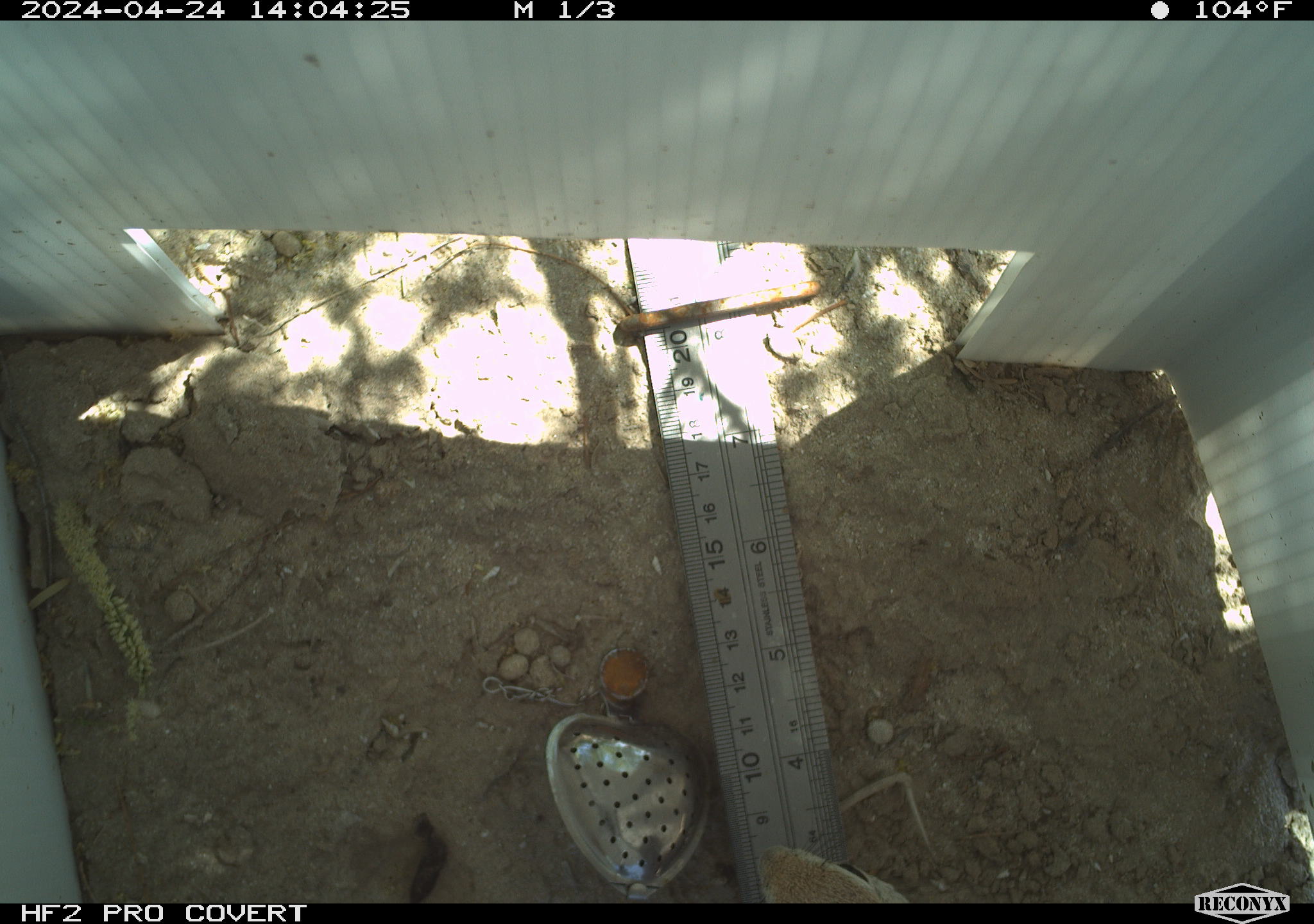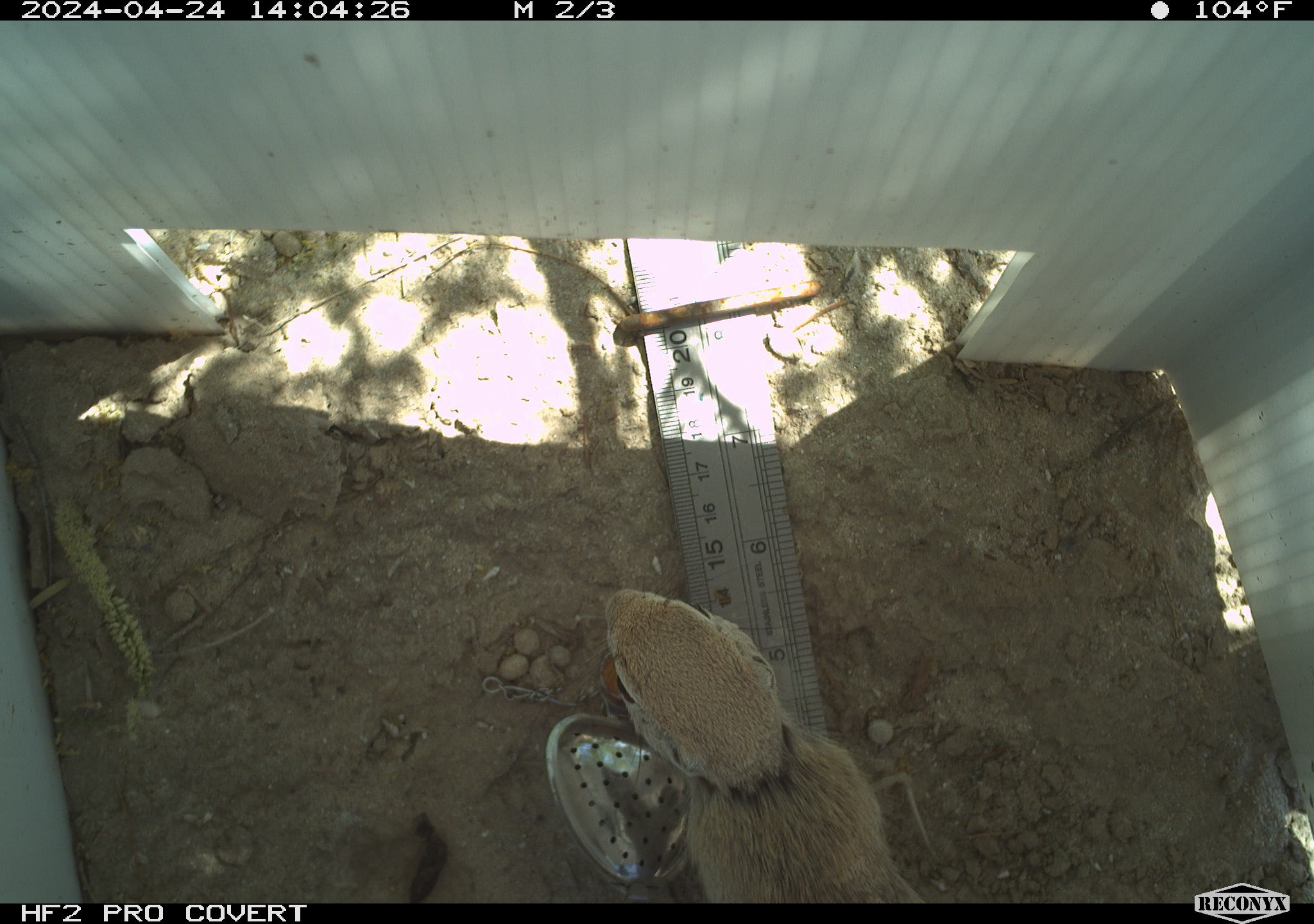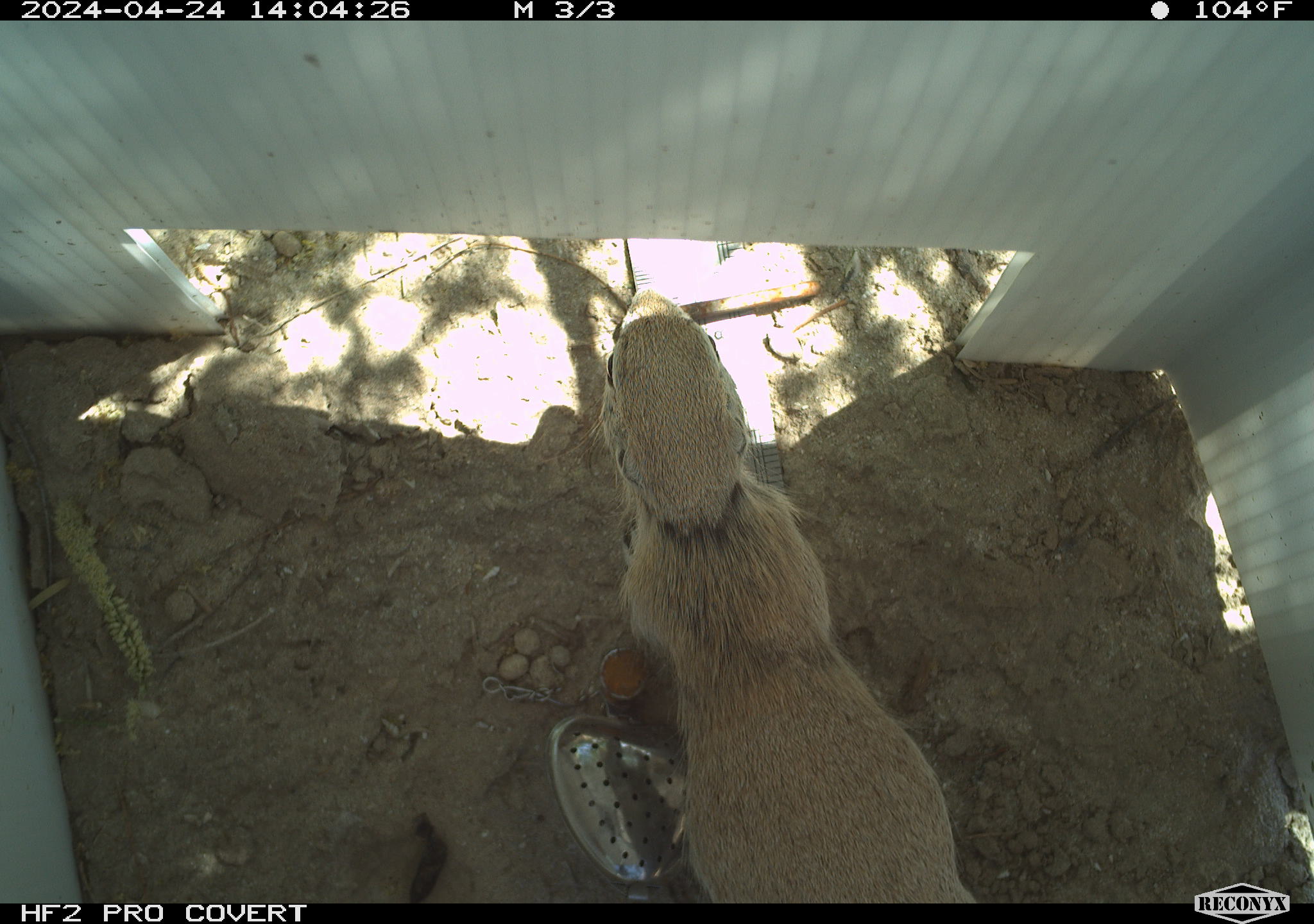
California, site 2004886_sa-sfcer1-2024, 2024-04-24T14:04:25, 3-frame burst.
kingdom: Animalia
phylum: Chordata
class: Mammalia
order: Lagomorpha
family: Leporidae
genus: Sylvilagus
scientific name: Sylvilagus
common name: cottontail rabbits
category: sylvilagus species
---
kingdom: Animalia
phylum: Chordata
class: Mammalia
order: Rodentia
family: Sciuridae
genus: Xerospermophilus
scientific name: Xerospermophilus tereticaudus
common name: round-tailed ground squirrel